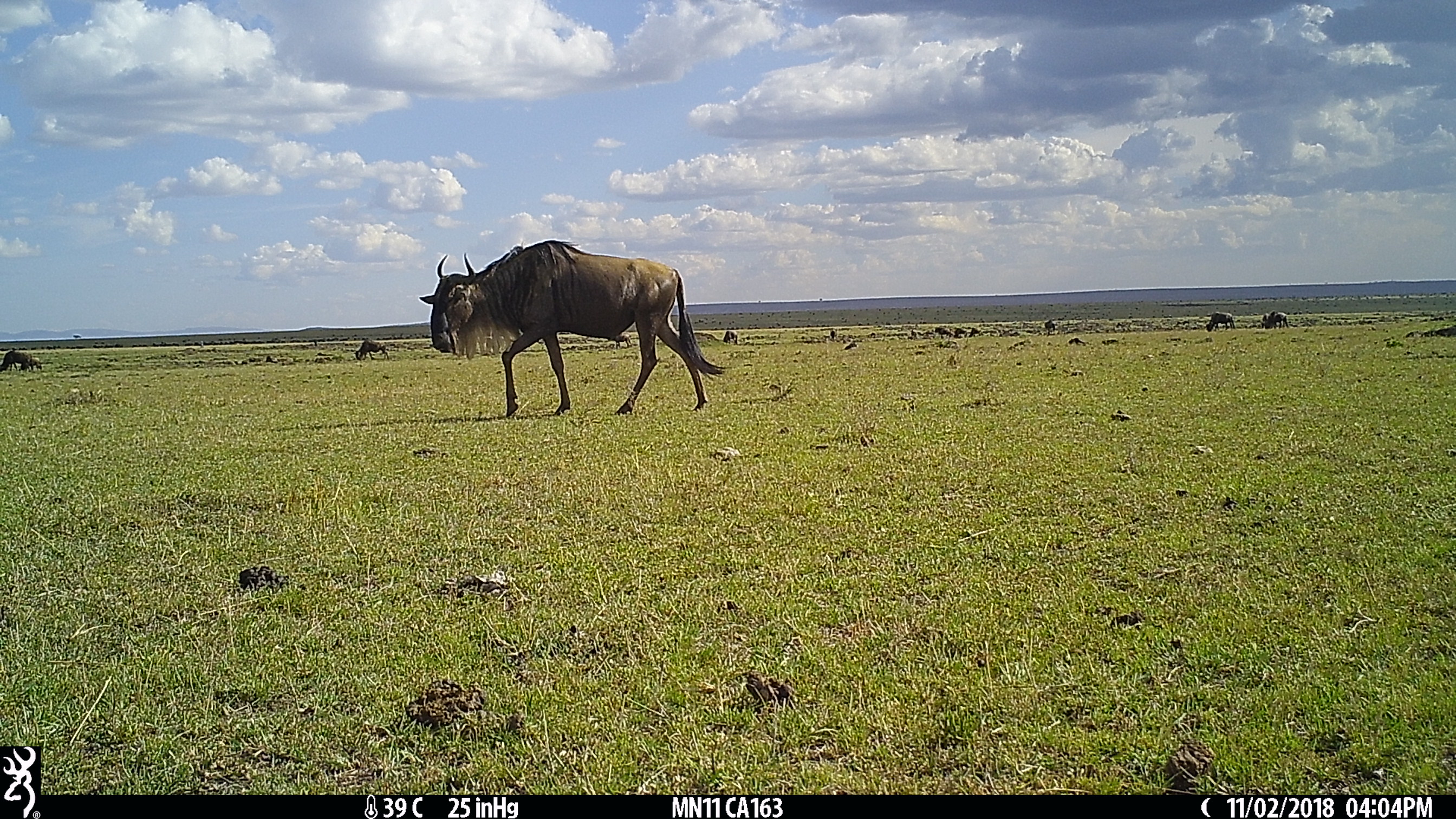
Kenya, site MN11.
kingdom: Animalia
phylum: Chordata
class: Mammalia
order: Artiodactyla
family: Bovidae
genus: Connochaetes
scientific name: Connochaetes taurinus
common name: blue wildebeest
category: wildebeest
Wildebeest (blue wildebeest) (Connochaetes taurinus).